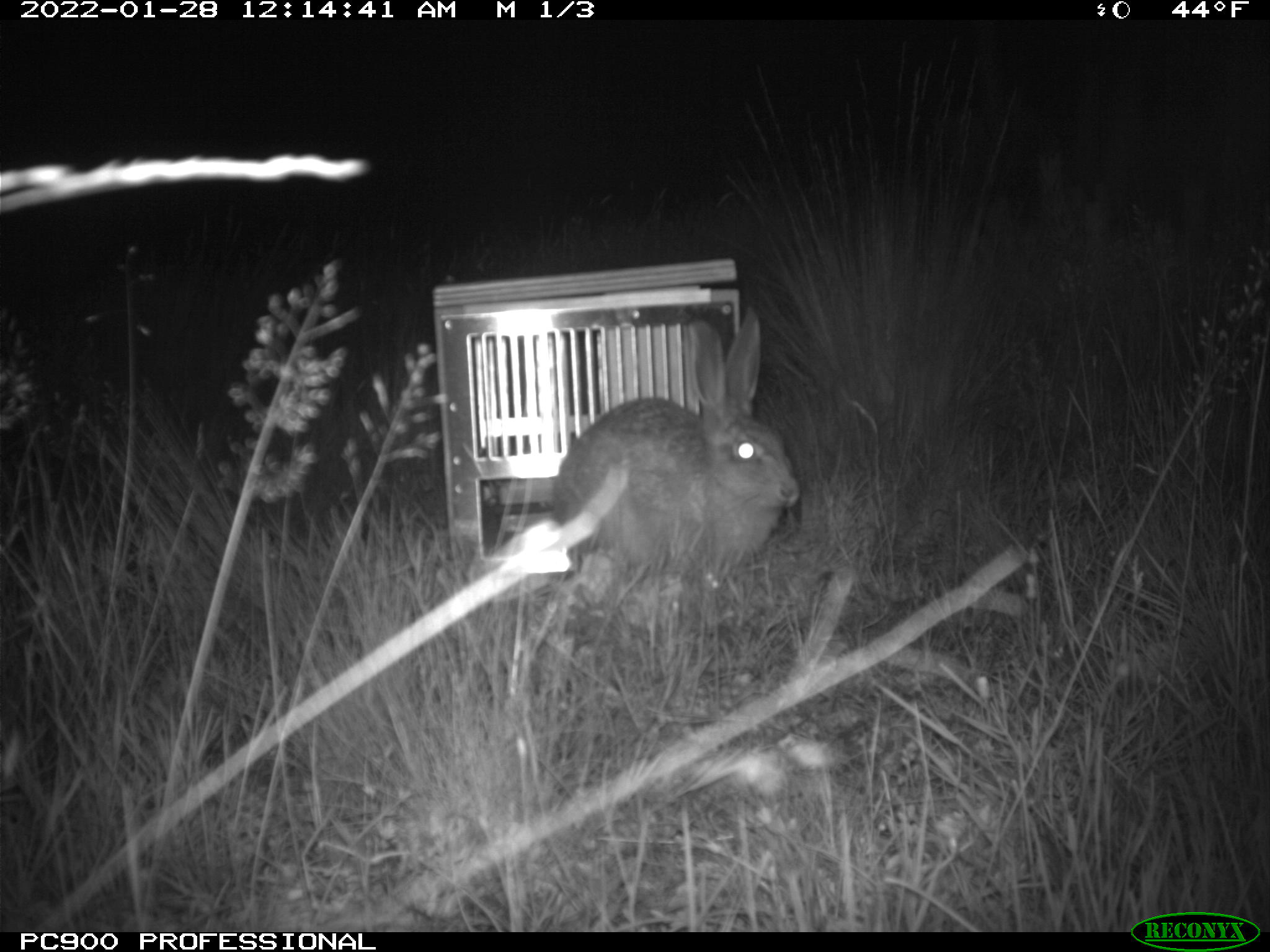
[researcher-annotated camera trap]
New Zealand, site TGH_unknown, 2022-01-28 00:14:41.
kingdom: Animalia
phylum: Chordata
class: Mammalia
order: Lagomorpha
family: Leporidae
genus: Lepus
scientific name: Lepus europaeus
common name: brown hare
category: hare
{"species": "hare (brown hare) (Lepus europaeus)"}